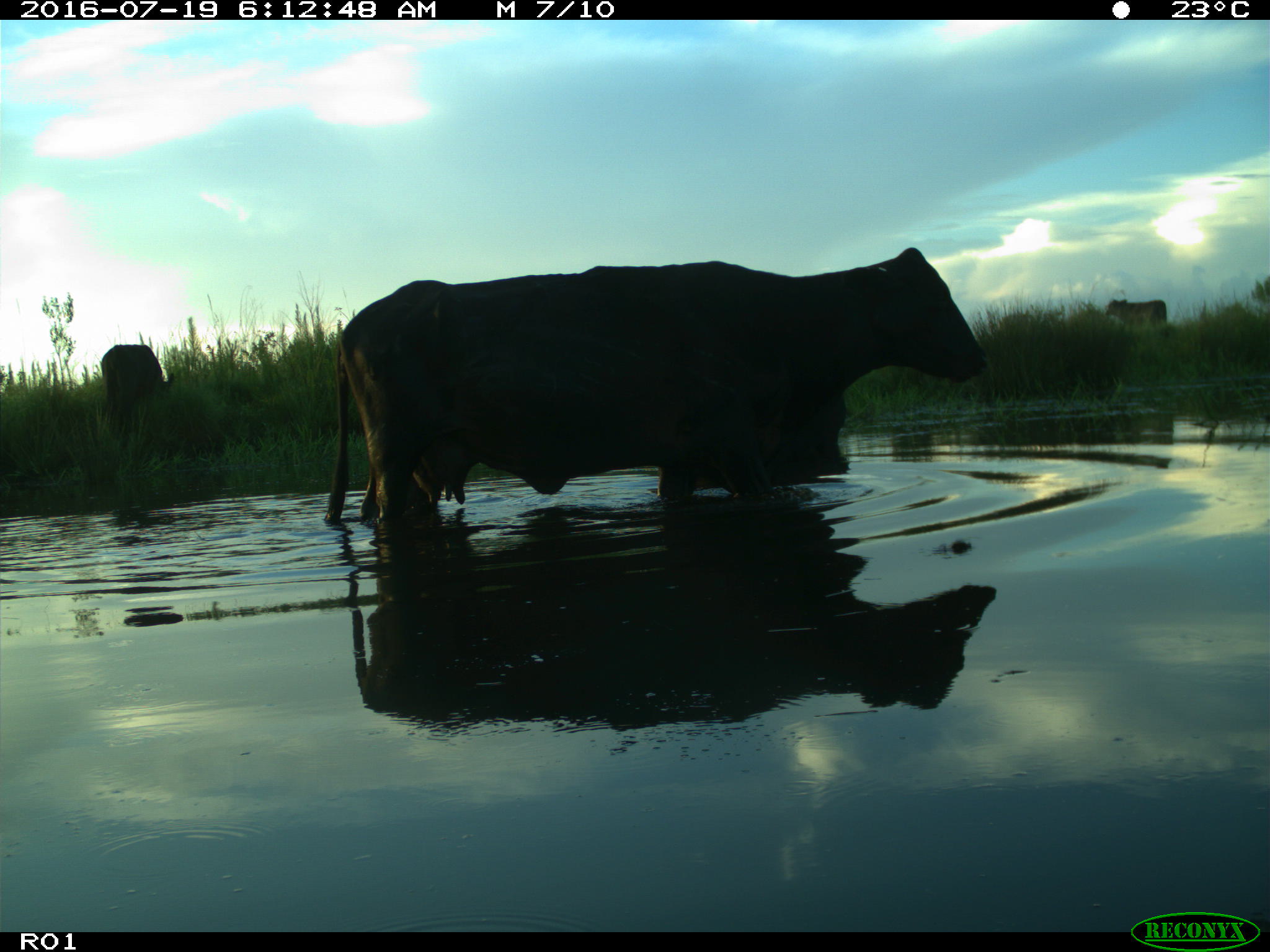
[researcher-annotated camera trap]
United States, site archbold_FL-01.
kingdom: Animalia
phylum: Chordata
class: Mammalia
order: Artiodactyla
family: Bovidae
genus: Bos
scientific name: Bos taurus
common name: domestic cow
Bos taurus (domestic cow).